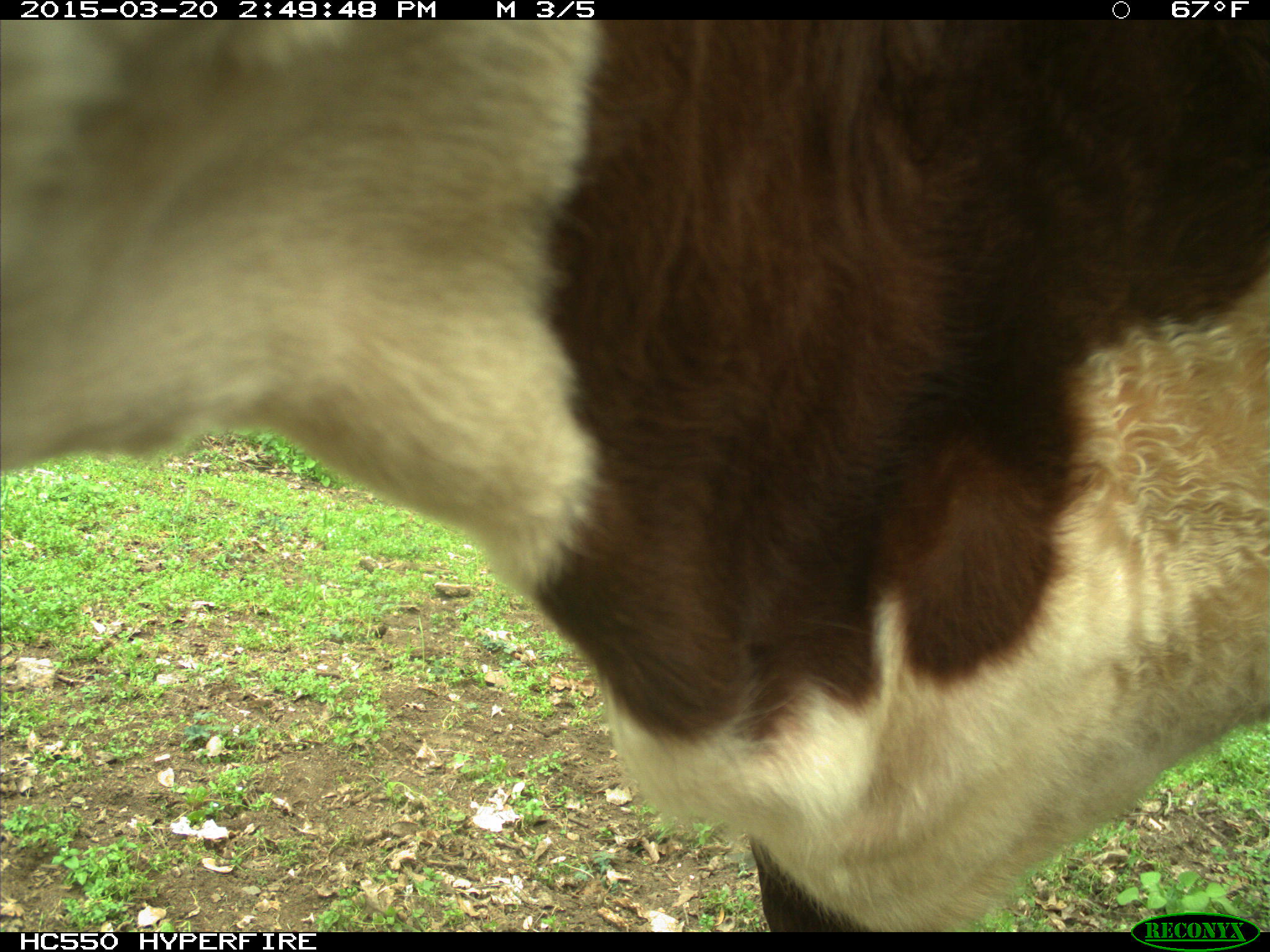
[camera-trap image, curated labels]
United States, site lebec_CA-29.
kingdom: Animalia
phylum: Chordata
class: Mammalia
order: Artiodactyla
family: Bovidae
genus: Bos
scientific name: Bos taurus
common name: domestic cow